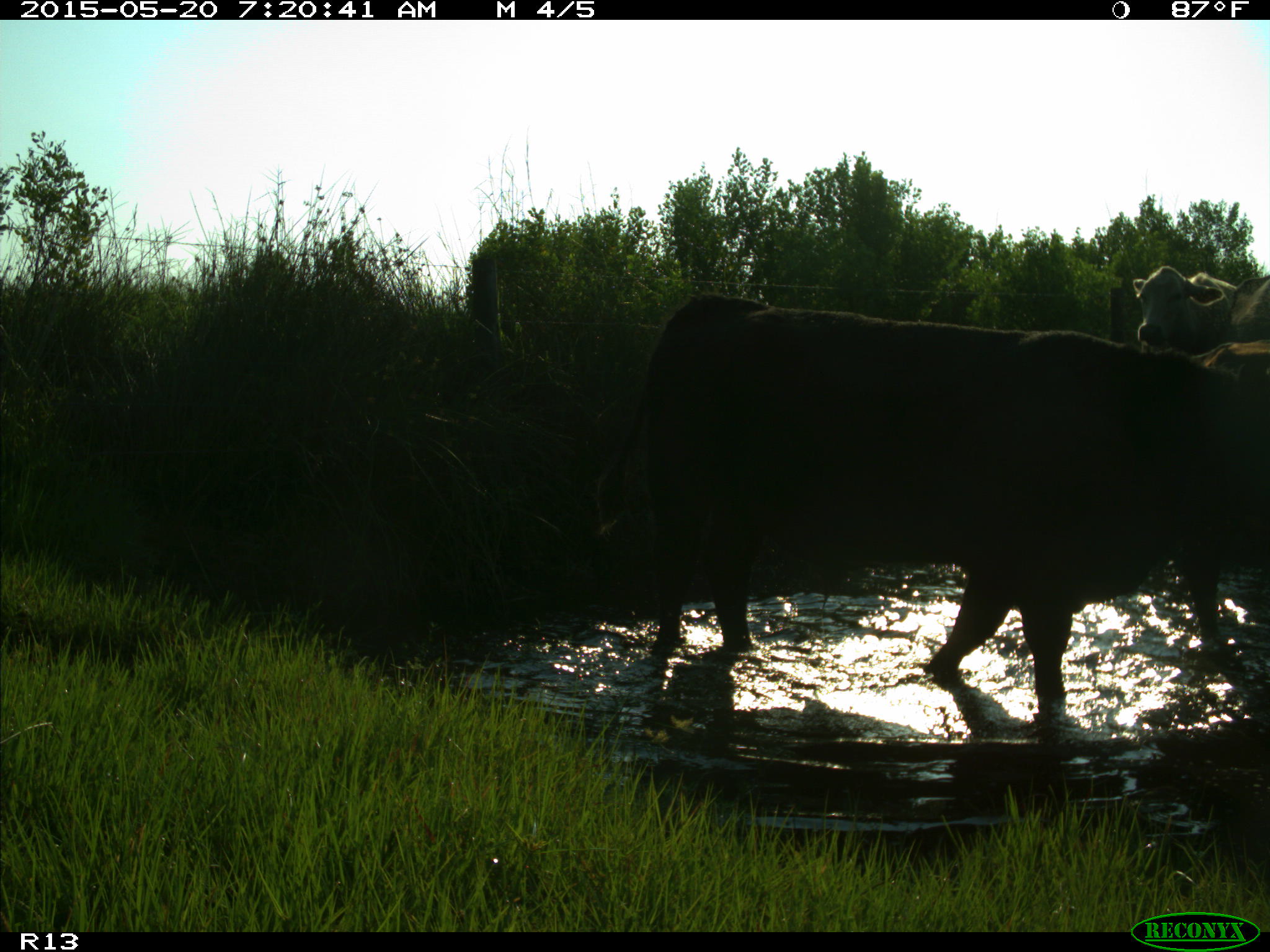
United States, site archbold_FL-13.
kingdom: Animalia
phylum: Chordata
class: Mammalia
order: Artiodactyla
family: Bovidae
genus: Bos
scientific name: Bos taurus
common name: domestic cow